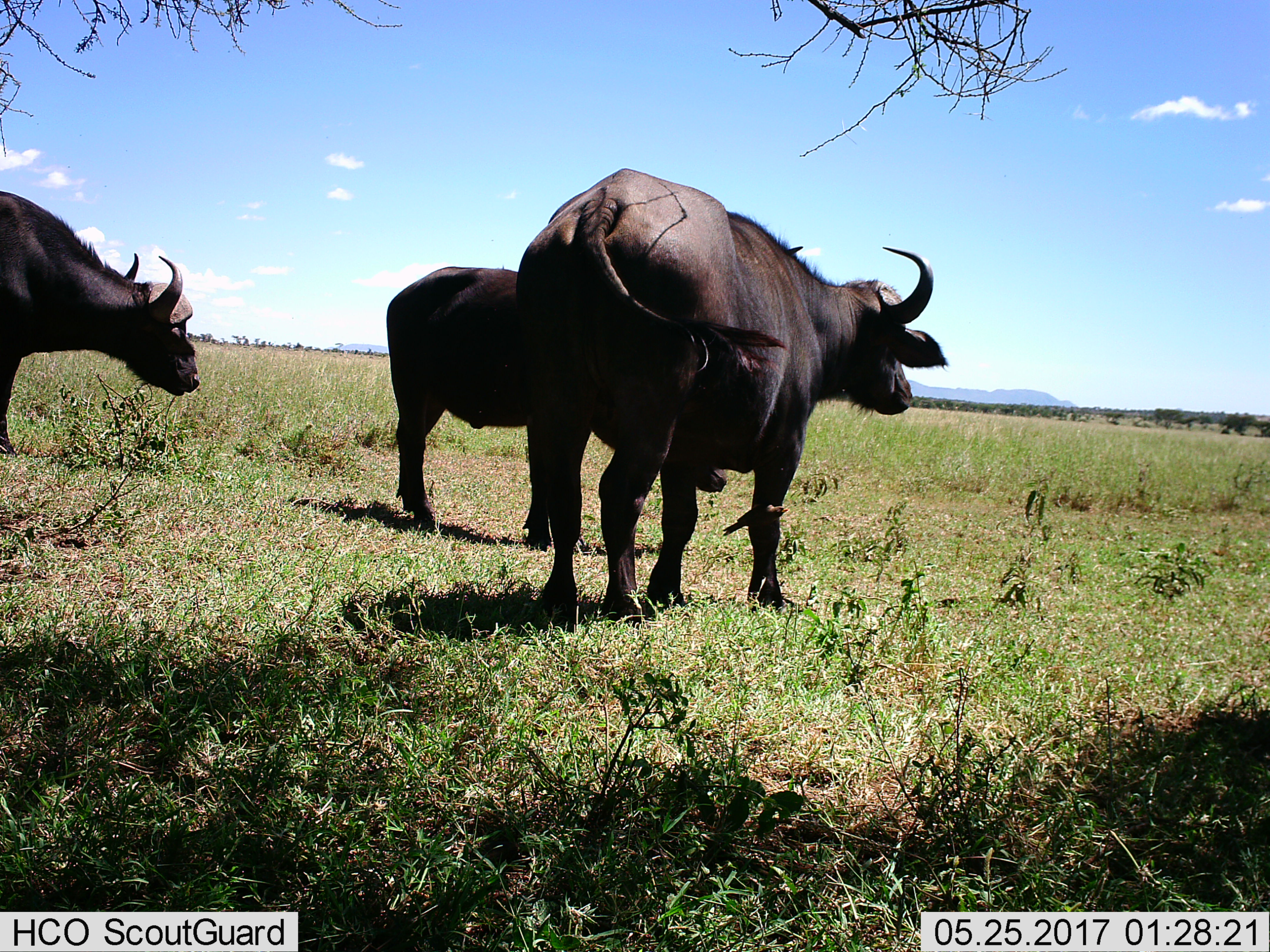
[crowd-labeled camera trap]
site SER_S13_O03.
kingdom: Animalia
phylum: Chordata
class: Mammalia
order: Artiodactyla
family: Bovidae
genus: Syncerus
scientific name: Syncerus caffer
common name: african buffalo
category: buffalo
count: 3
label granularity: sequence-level